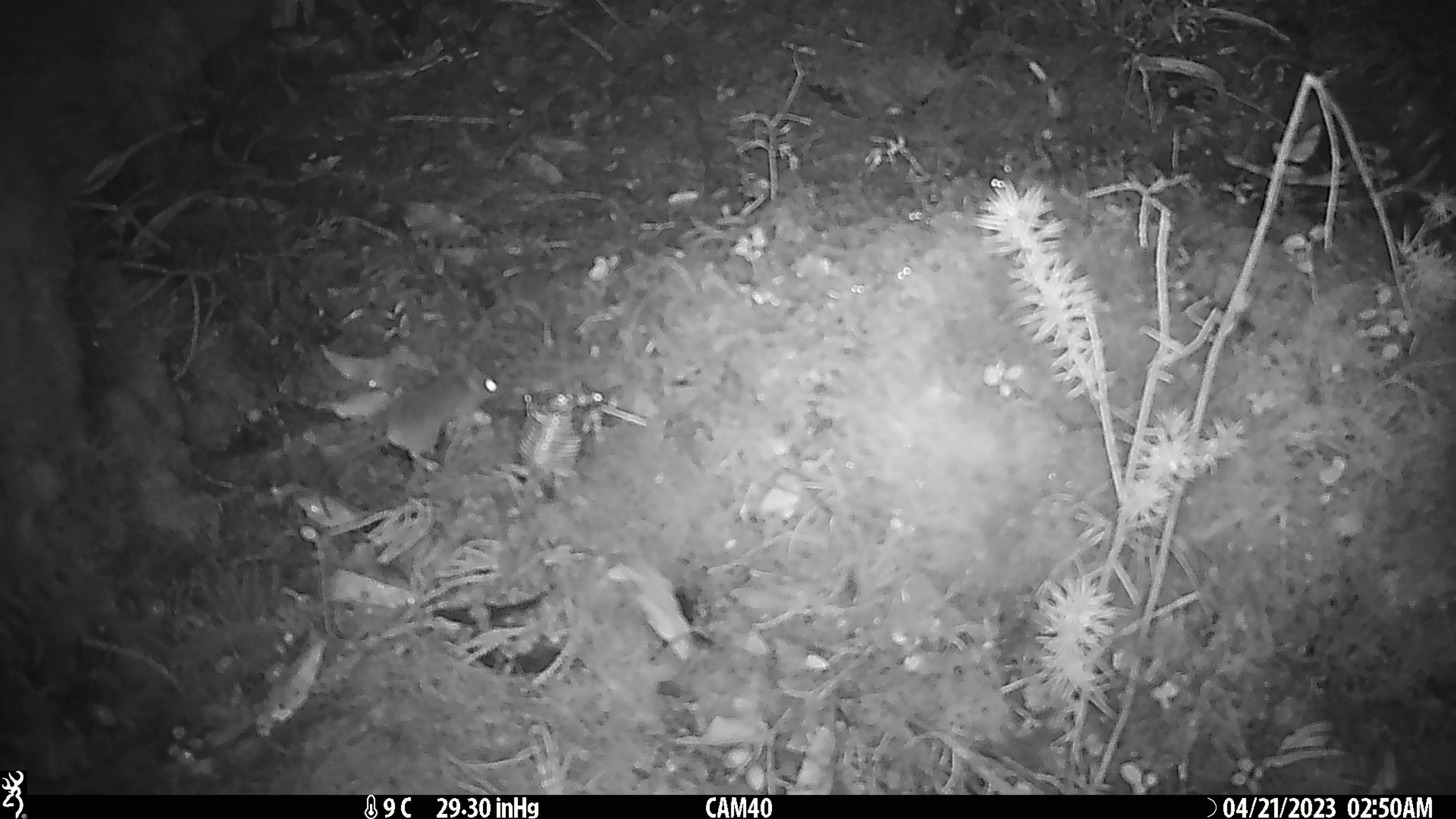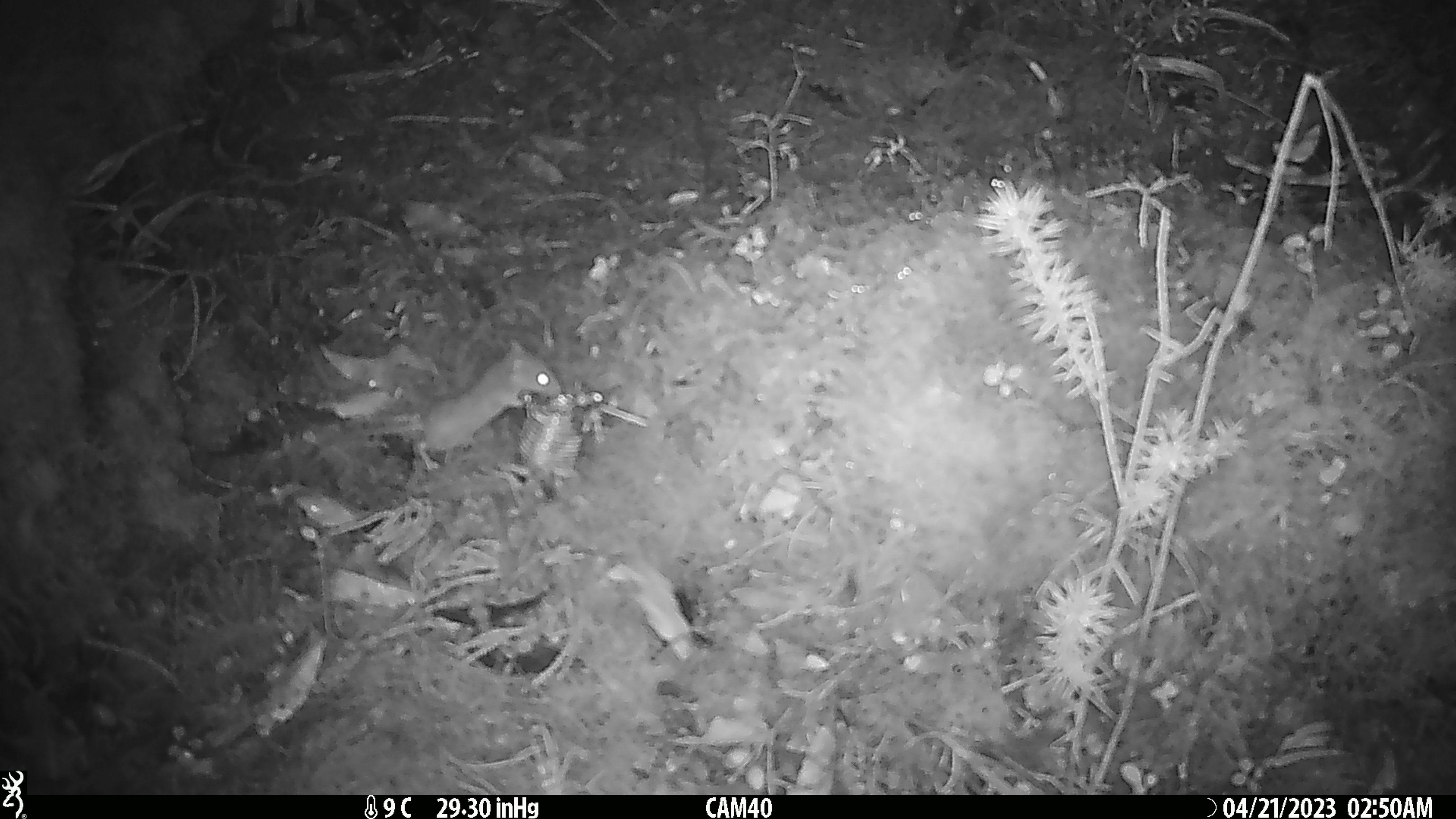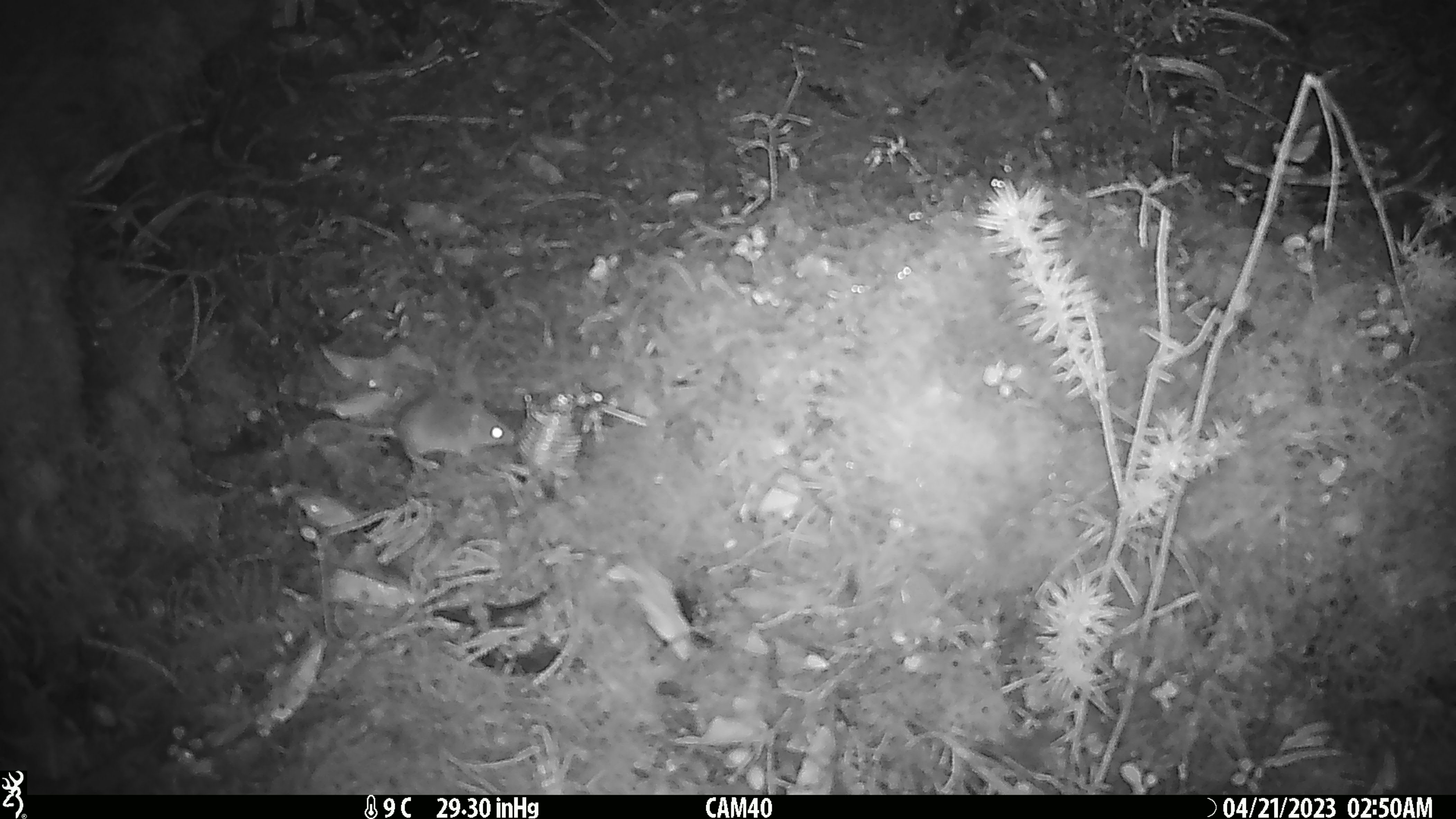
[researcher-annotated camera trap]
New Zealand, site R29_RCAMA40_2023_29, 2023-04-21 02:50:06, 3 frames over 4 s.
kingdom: Animalia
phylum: Chordata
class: Mammalia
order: Rodentia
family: Muridae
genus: Mus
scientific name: Mus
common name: mouse